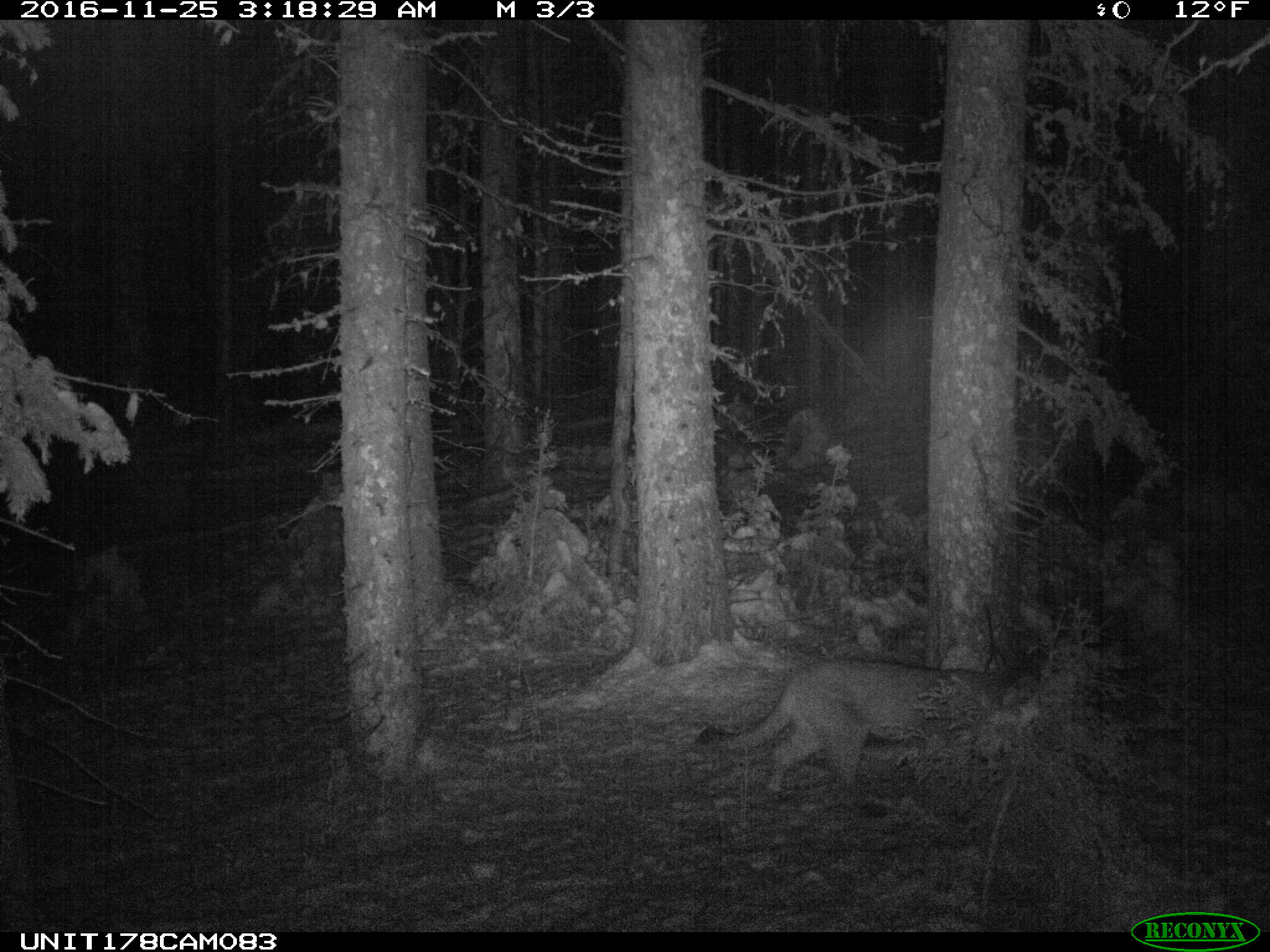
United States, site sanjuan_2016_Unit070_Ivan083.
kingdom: Animalia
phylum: Chordata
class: Mammalia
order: Carnivora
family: Felidae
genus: Puma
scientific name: Puma concolor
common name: mountain lion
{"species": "Puma concolor (mountain lion)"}